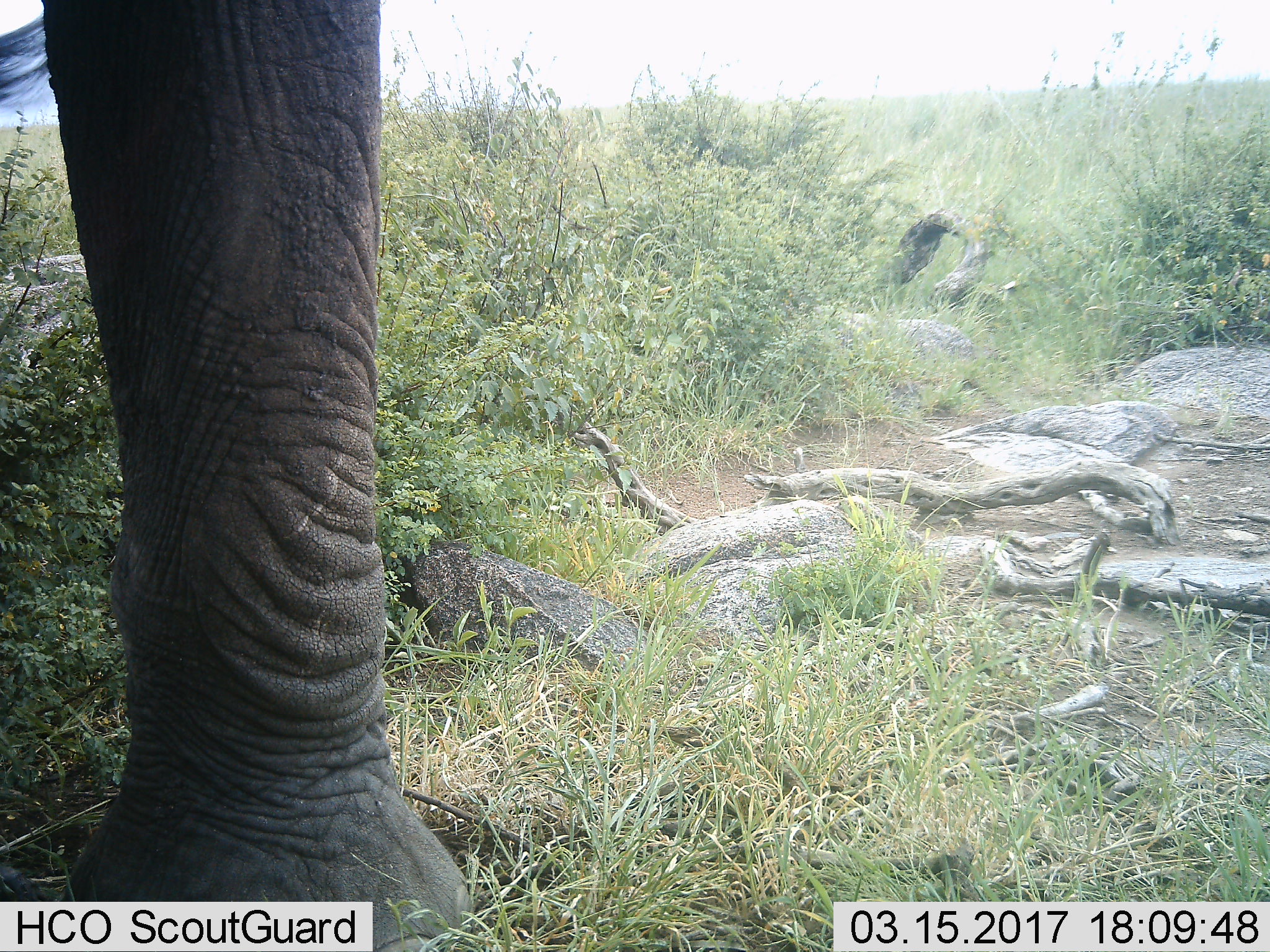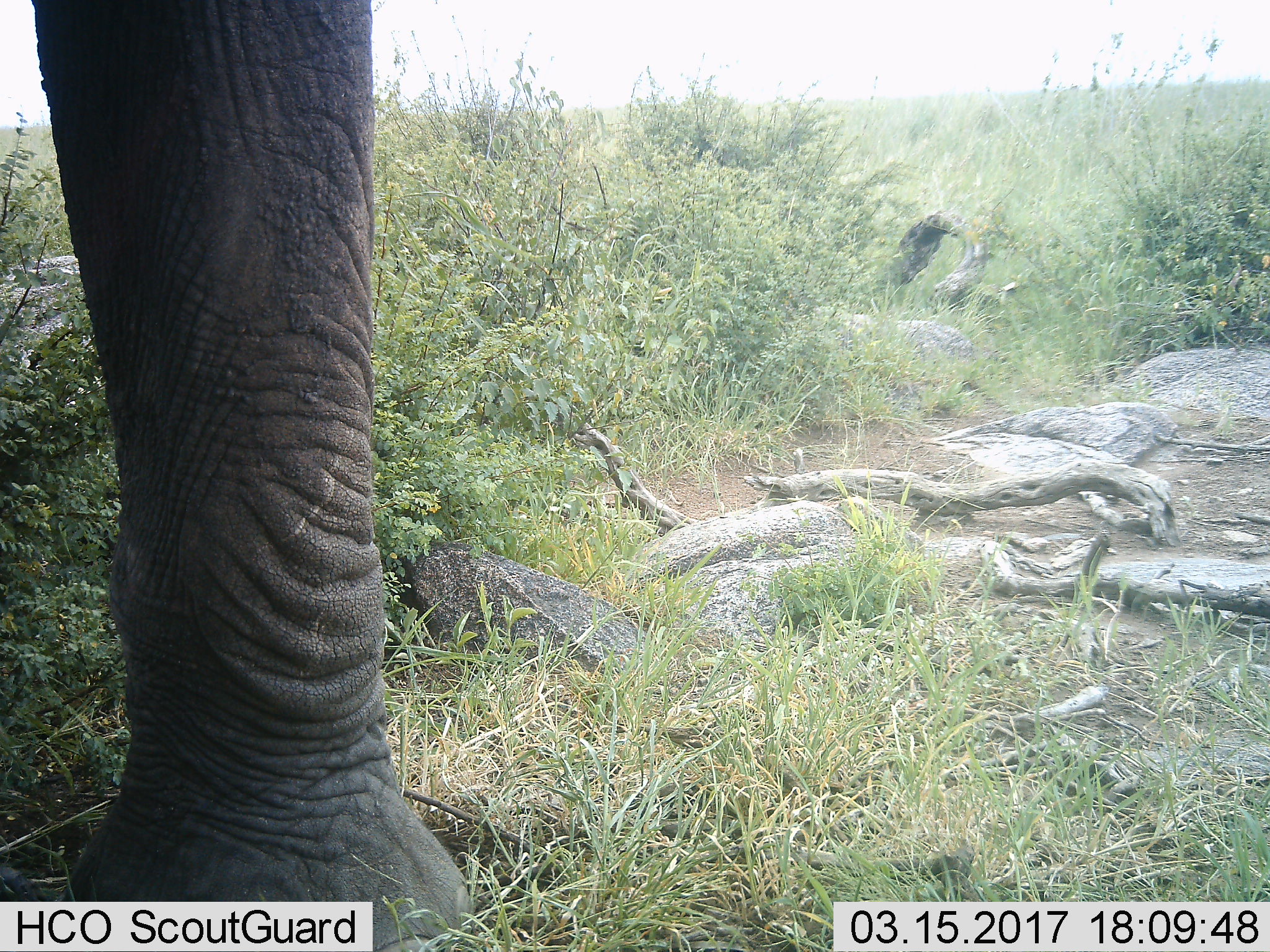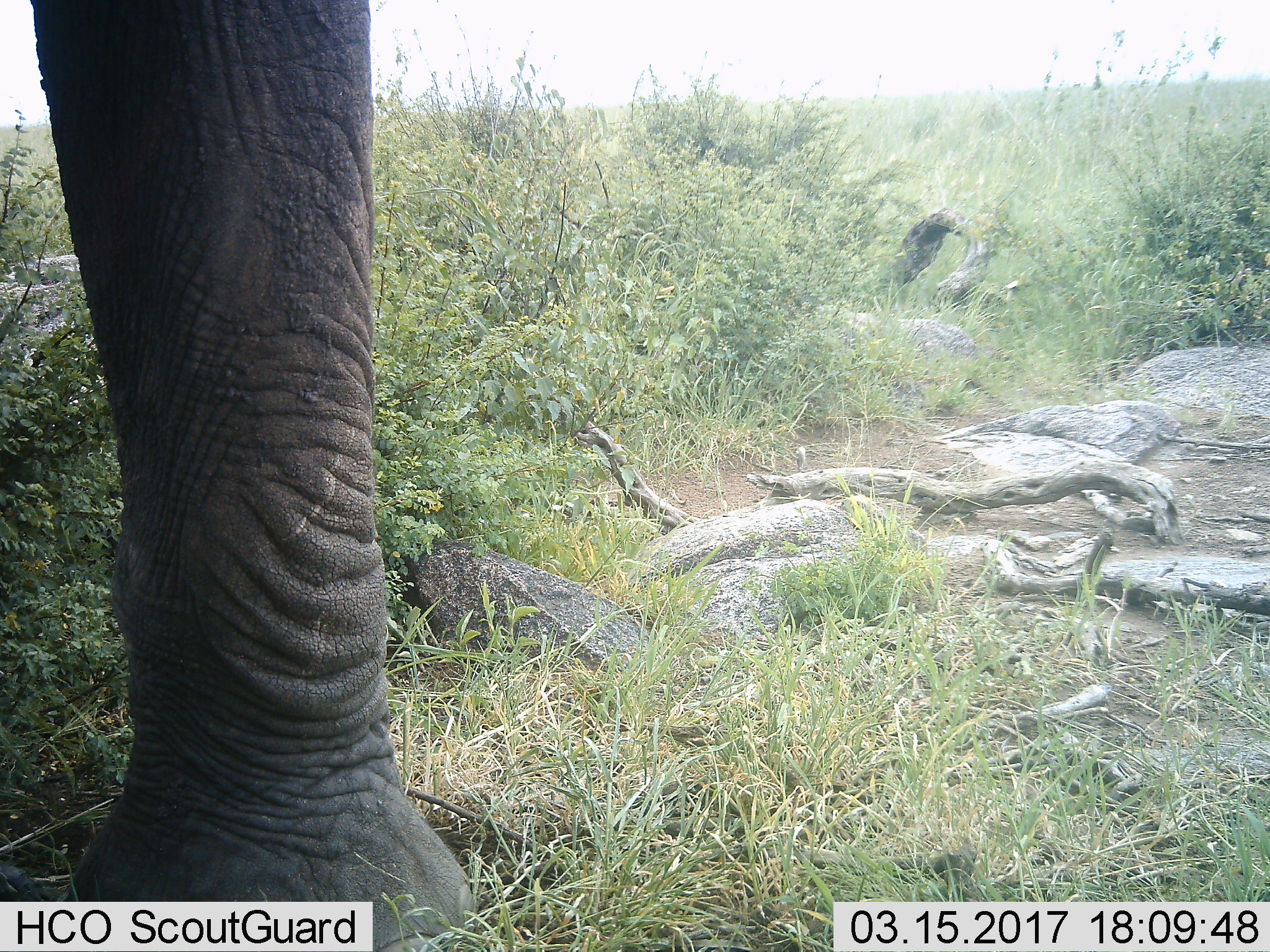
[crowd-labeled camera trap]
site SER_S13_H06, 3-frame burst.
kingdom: Animalia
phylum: Chordata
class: Mammalia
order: Proboscidea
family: Elephantidae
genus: Loxodonta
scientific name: Loxodonta africana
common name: african bush elephant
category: elephant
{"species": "elephant (african bush elephant) (Loxodonta africana)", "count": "1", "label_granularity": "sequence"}